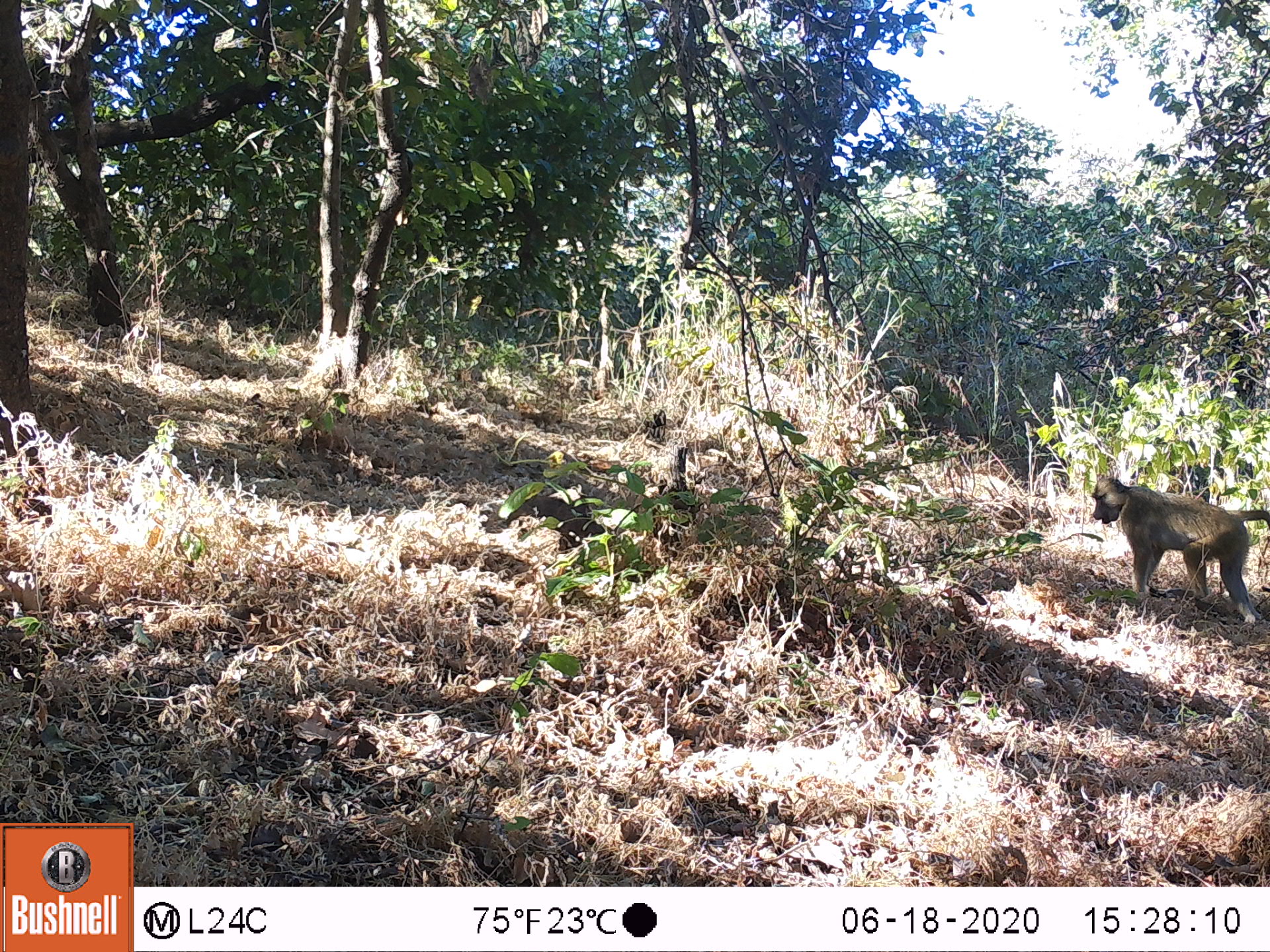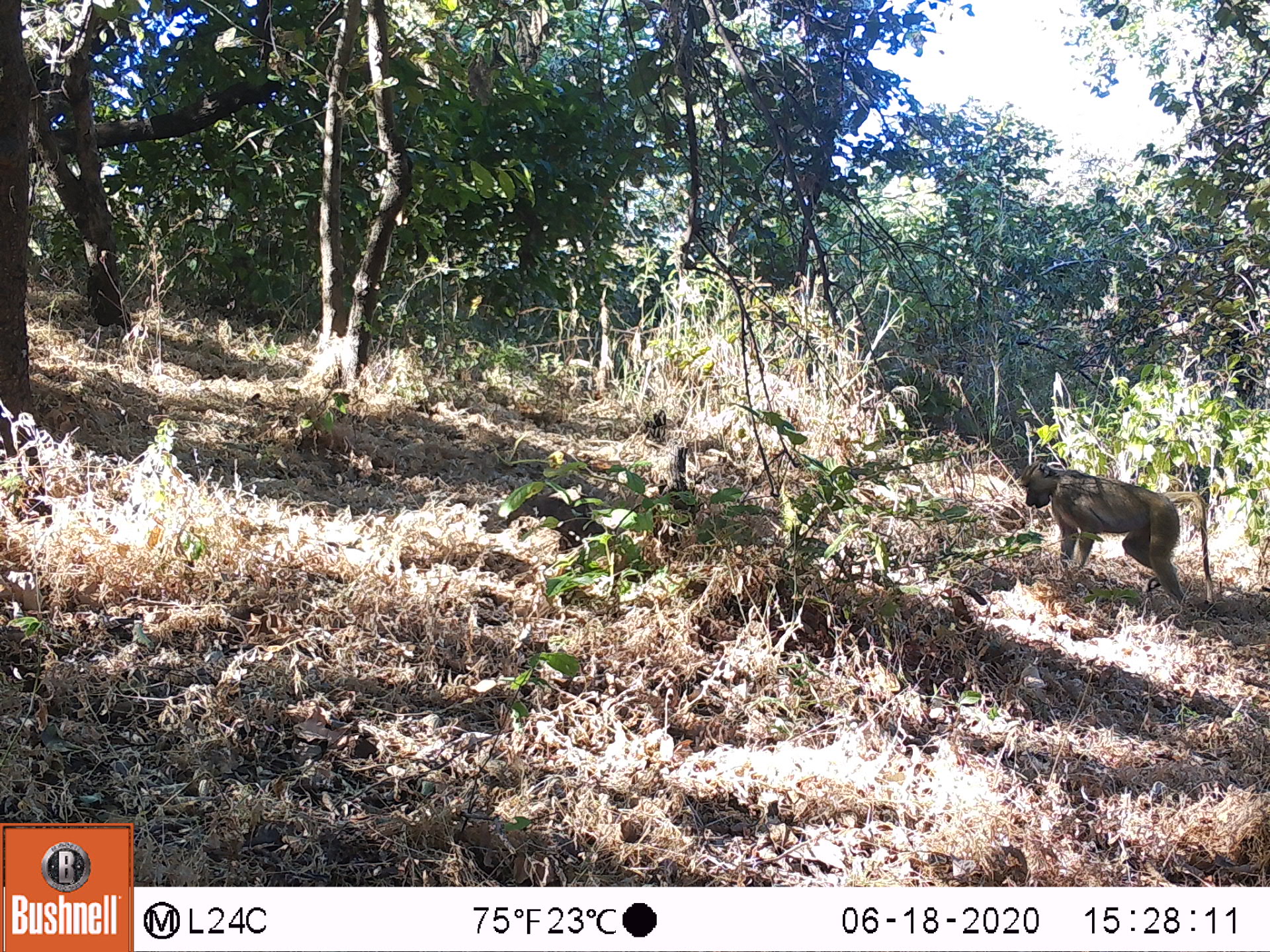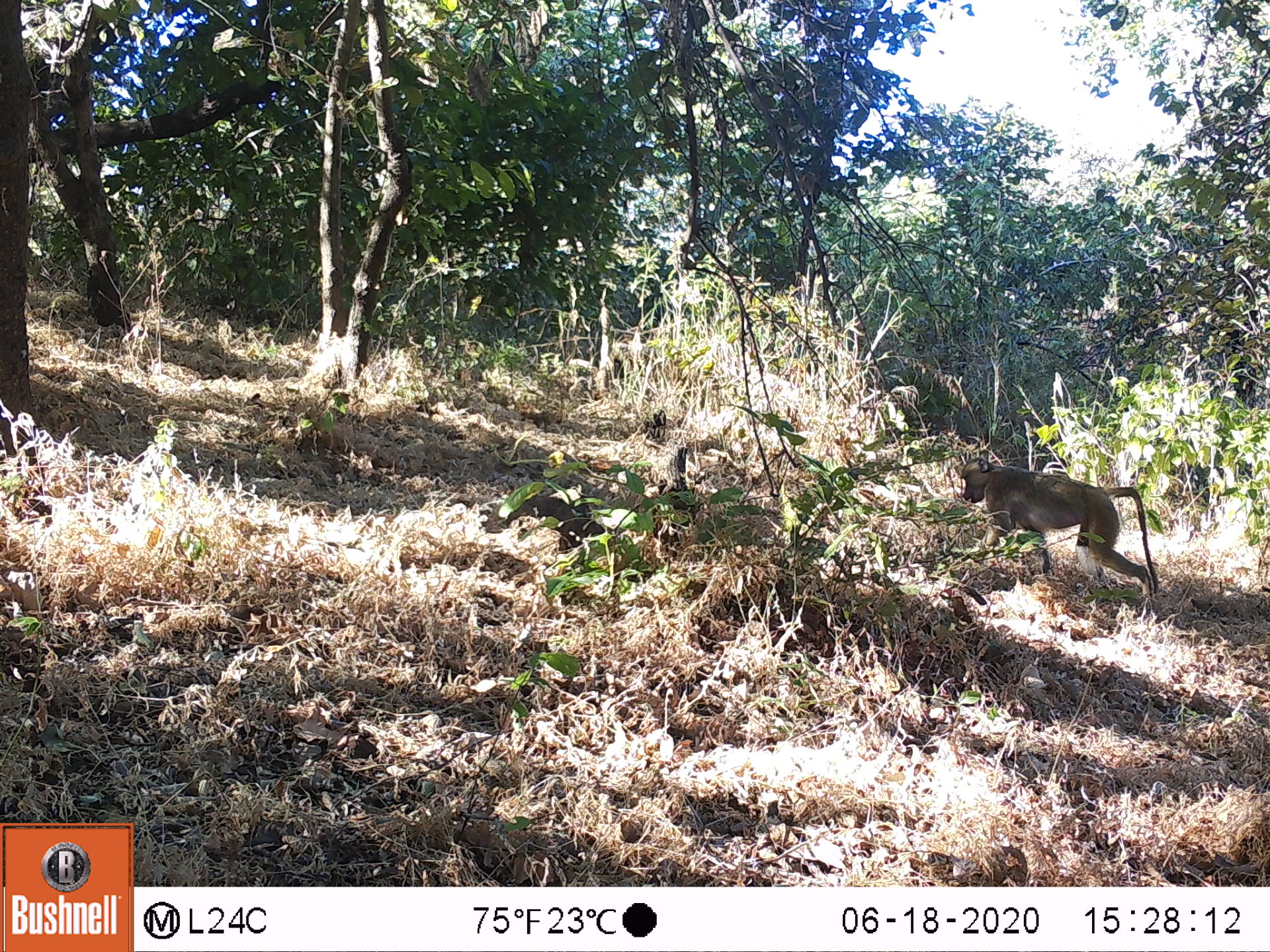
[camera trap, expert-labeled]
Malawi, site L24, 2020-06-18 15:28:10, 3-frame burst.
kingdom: Animalia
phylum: Chordata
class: Mammalia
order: Primates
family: Cercopithecidae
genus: Papio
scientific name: Papio cynocephalus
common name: yellow baboon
Yellow baboon (Papio cynocephalus), count 1.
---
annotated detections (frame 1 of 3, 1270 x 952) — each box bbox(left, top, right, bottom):
yellow baboon: bbox(1086, 475, 1262, 619)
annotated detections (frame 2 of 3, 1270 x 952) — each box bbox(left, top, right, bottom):
yellow baboon: bbox(1012, 456, 1216, 604)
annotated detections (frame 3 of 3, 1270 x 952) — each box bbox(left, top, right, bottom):
yellow baboon: bbox(954, 456, 1162, 601)